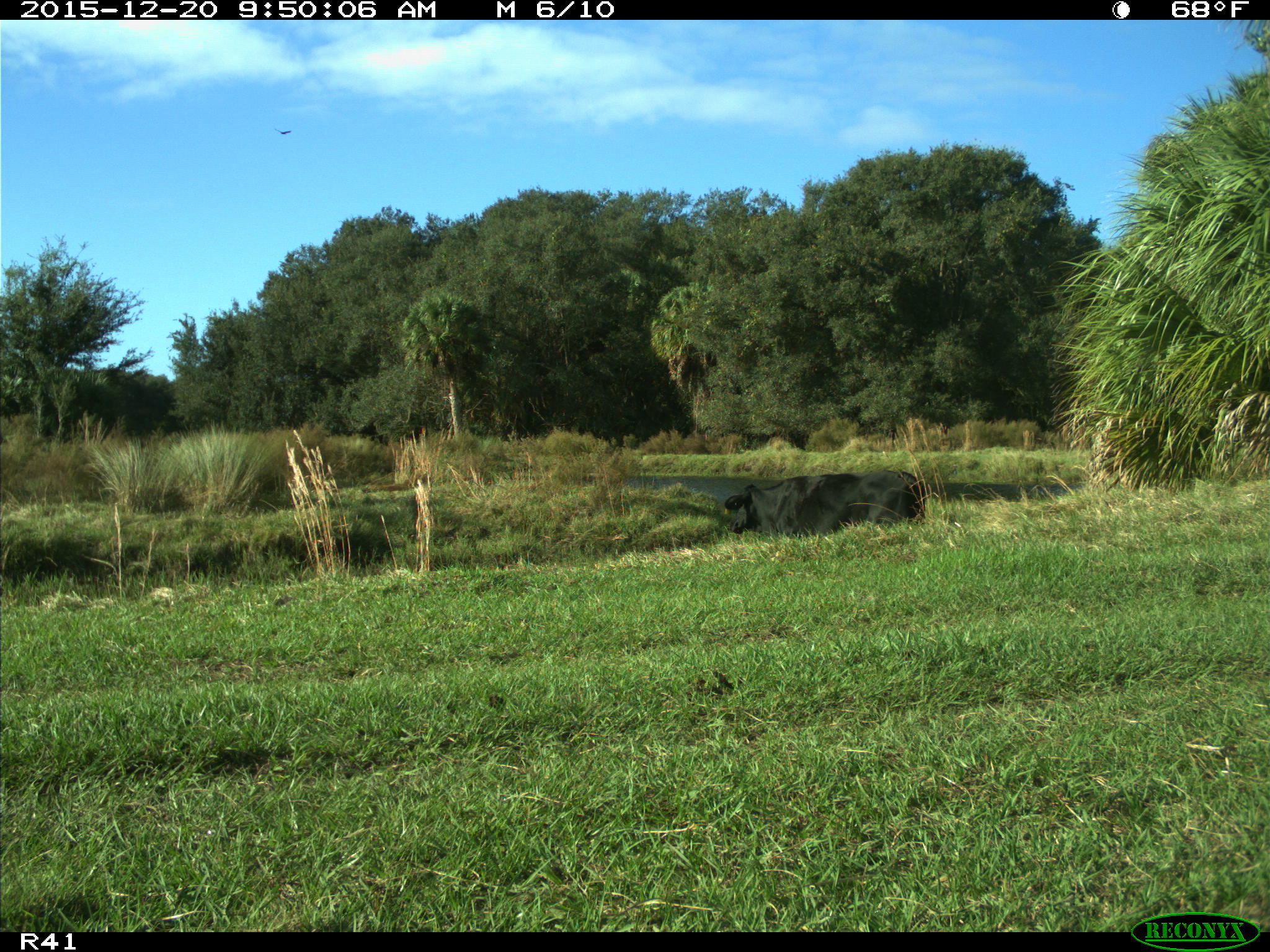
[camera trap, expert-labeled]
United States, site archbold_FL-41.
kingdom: Animalia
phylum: Chordata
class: Mammalia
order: Artiodactyla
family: Bovidae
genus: Bos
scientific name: Bos taurus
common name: domestic cow